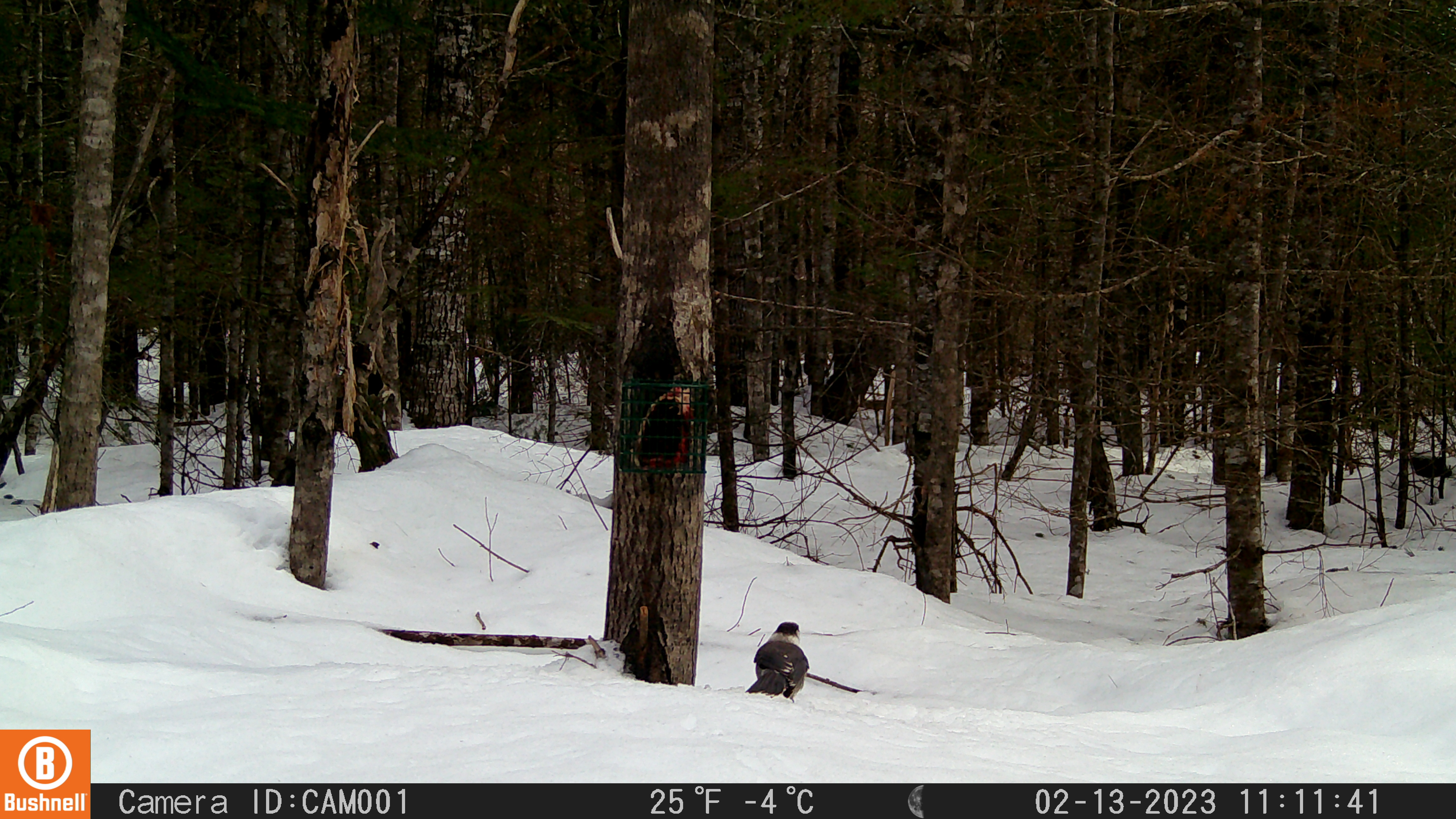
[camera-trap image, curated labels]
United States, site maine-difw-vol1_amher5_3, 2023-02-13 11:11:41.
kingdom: Animalia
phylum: Chordata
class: Aves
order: Passeriformes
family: Corvidae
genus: Perisoreus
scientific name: Perisoreus canadensis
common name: canada jay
Canada jay (Perisoreus canadensis).